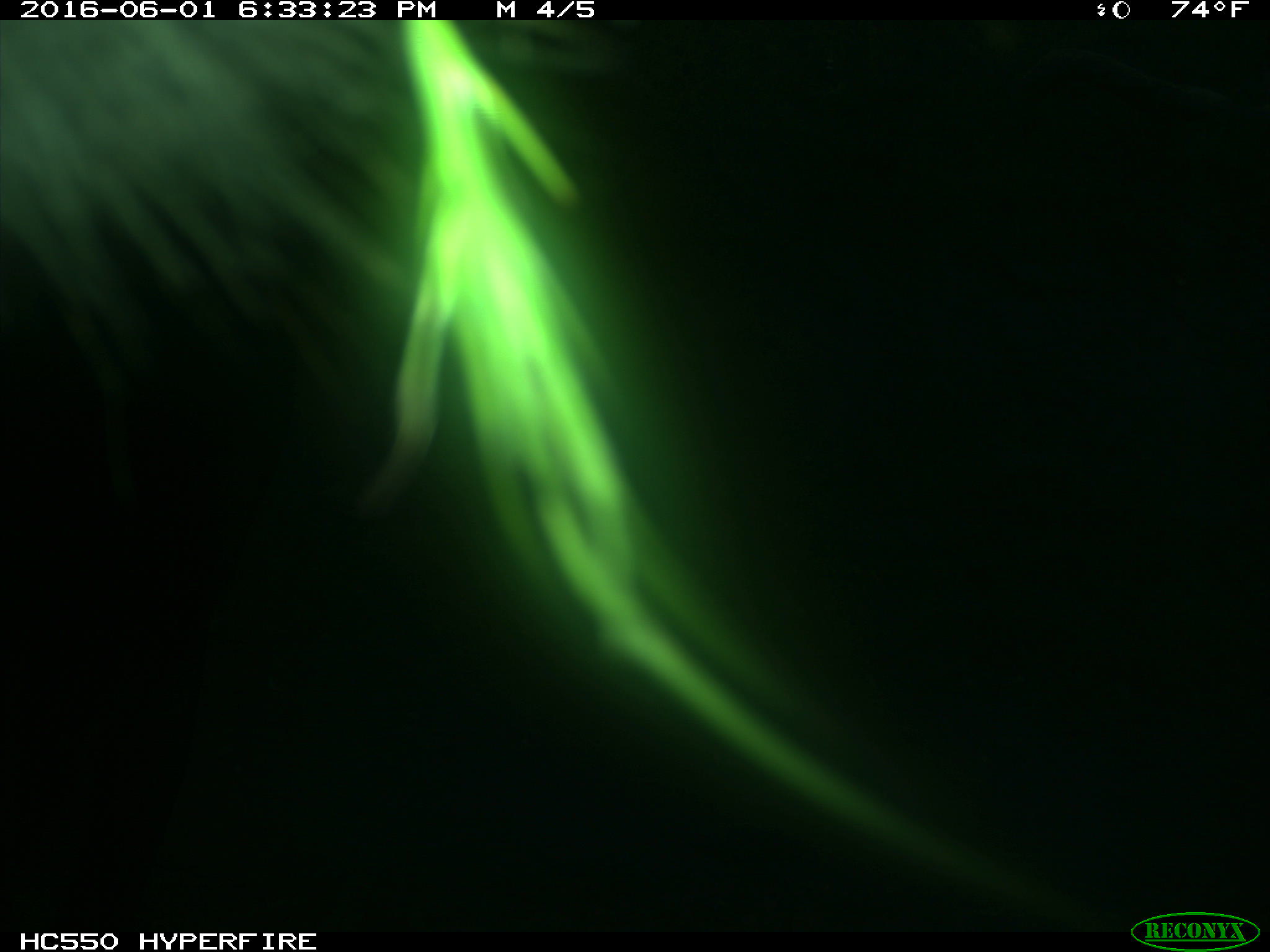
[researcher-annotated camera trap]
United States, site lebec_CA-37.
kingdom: Animalia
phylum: Chordata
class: Mammalia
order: Artiodactyla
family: Bovidae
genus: Bos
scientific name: Bos taurus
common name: domestic cow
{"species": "Bos taurus (domestic cow)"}